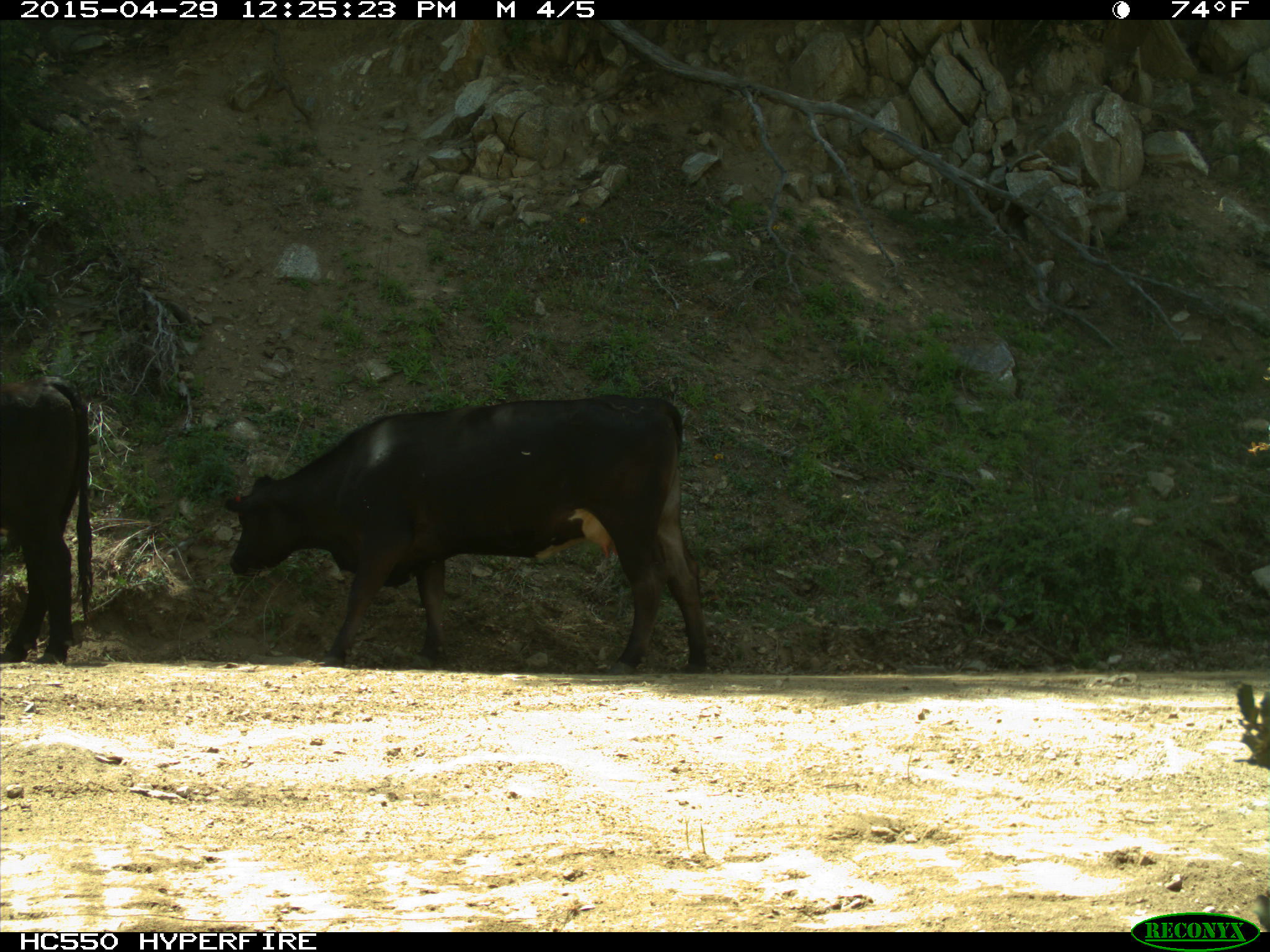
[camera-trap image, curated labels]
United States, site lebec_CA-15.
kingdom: Animalia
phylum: Chordata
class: Mammalia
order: Artiodactyla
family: Bovidae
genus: Bos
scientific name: Bos taurus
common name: domestic cow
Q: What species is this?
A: Bos taurus (domestic cow).